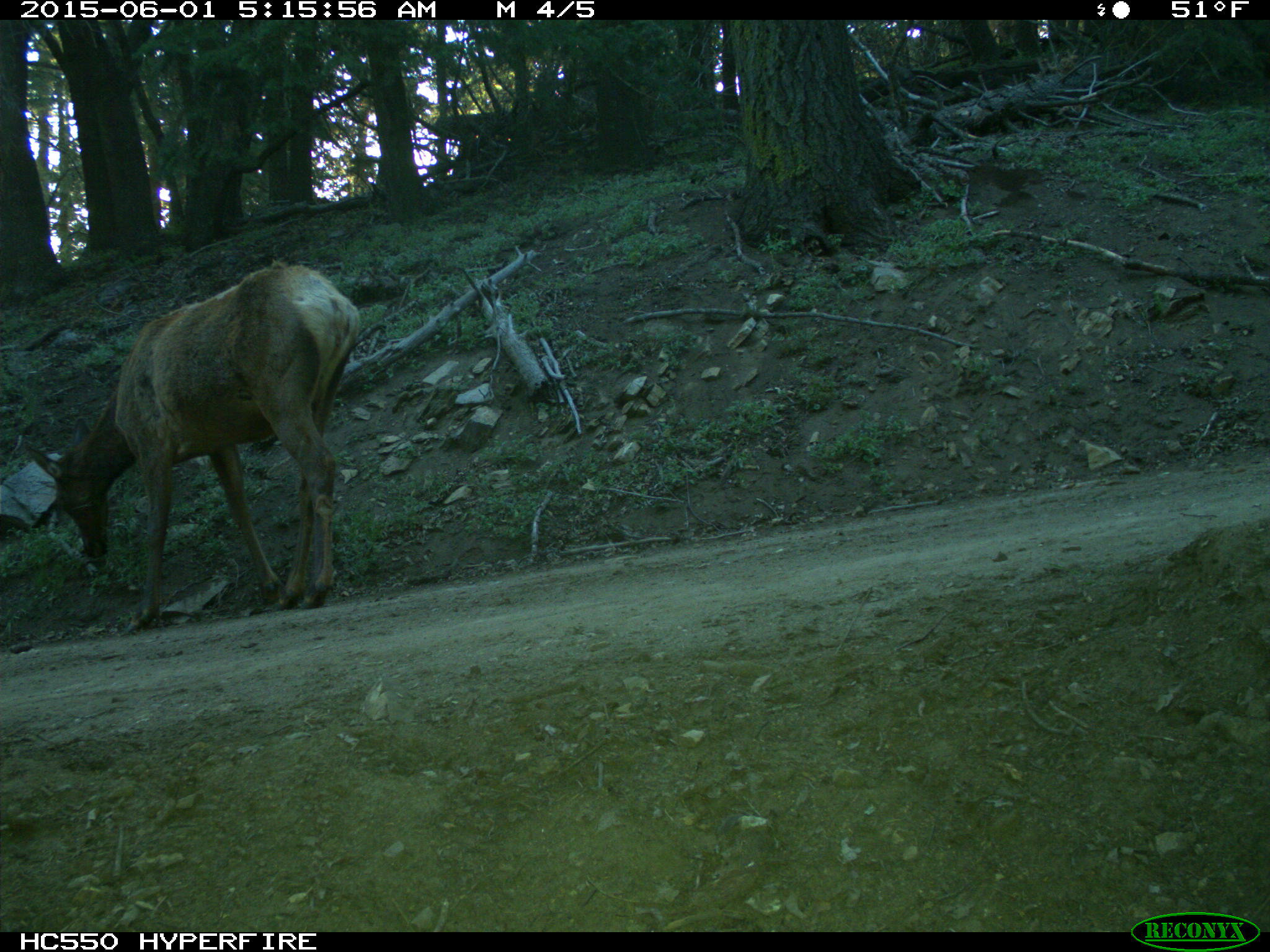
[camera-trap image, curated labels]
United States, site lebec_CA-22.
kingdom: Animalia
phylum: Chordata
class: Mammalia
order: Artiodactyla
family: Cervidae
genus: Cervus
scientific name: Cervus canadensis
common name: elk